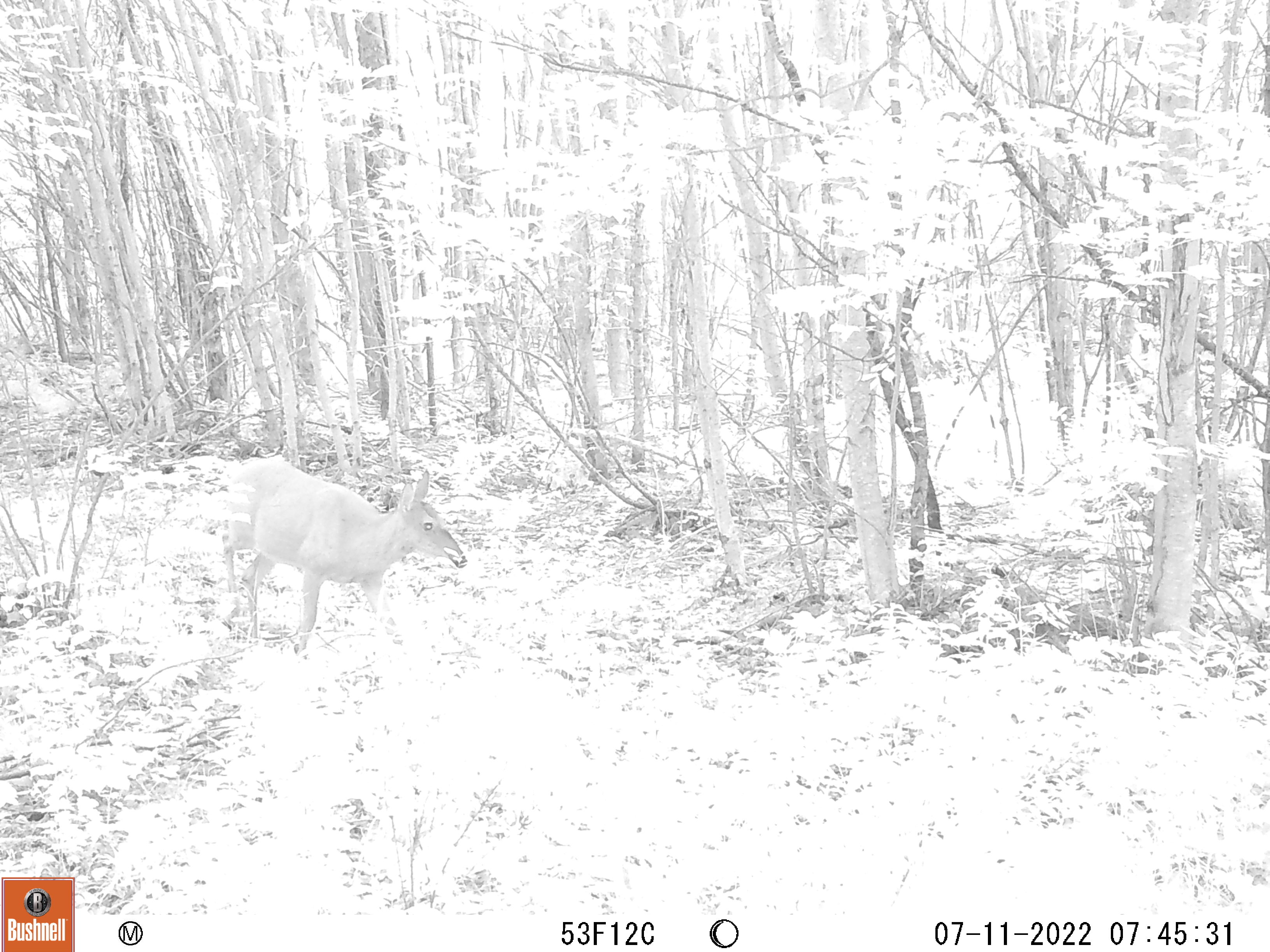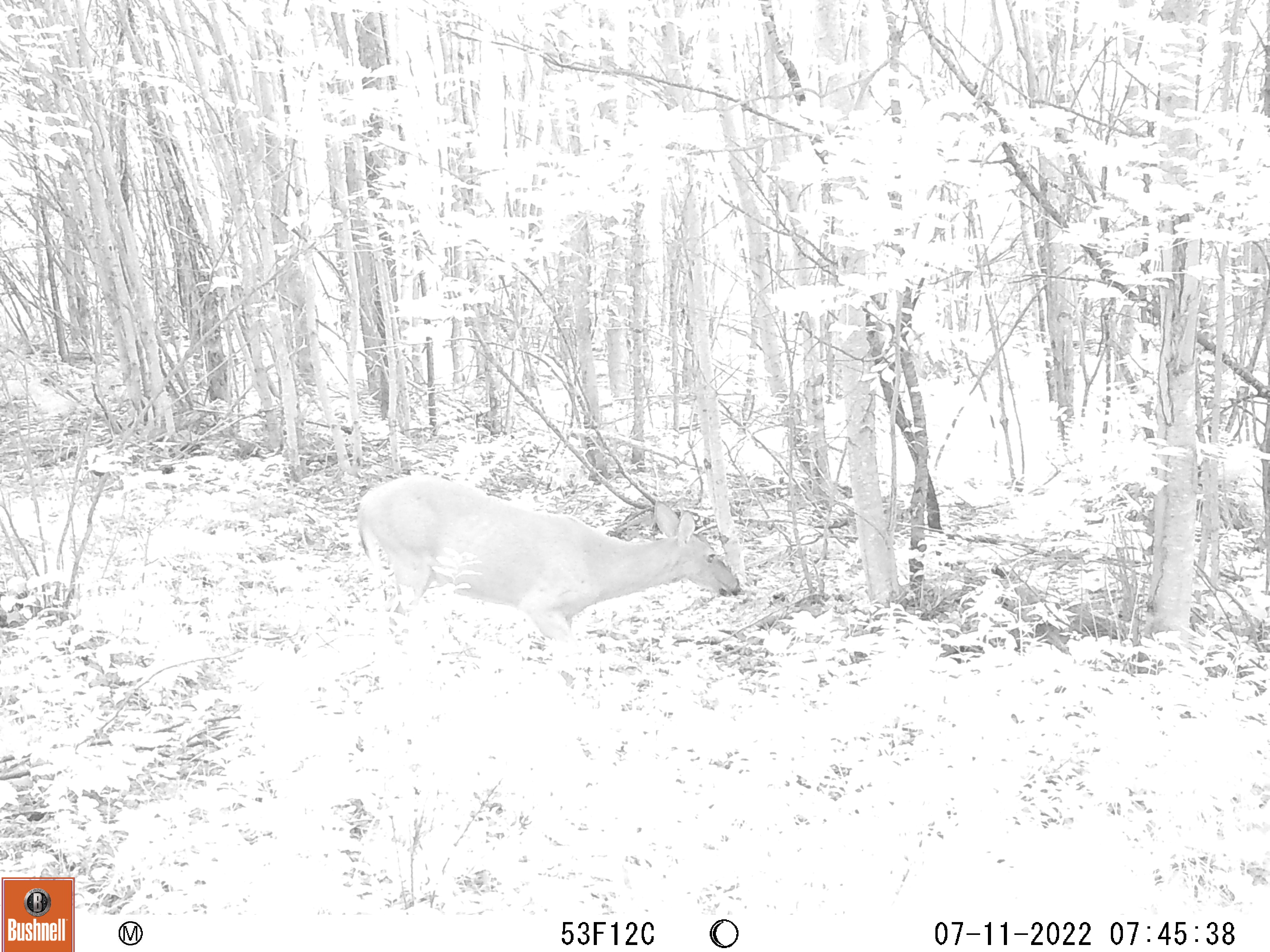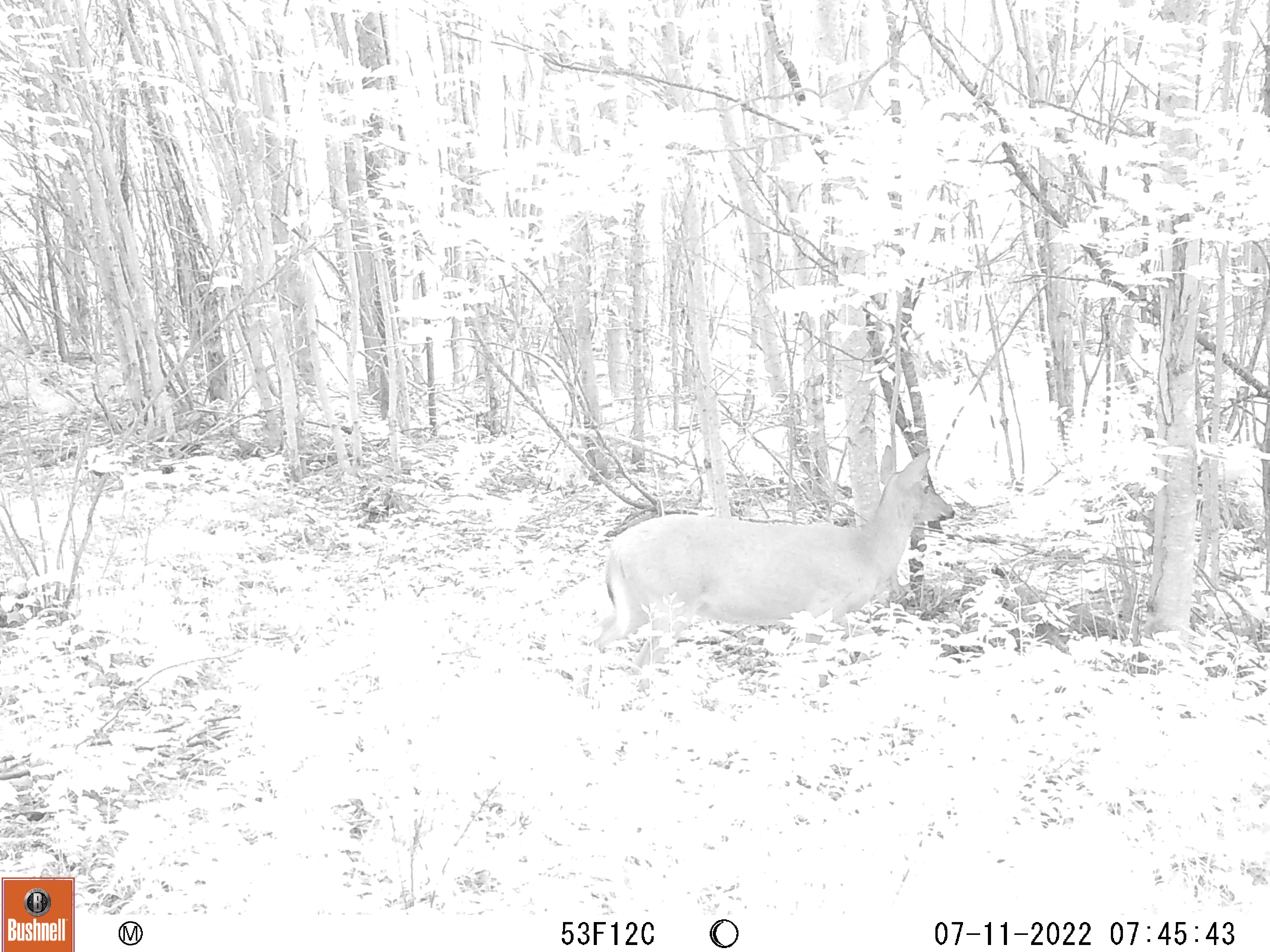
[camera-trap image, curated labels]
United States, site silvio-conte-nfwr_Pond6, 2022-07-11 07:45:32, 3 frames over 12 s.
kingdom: Animalia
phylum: Chordata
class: Mammalia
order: Artiodactyla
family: Cervidae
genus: Odocoileus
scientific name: Odocoileus virginianus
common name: white-tailed deer